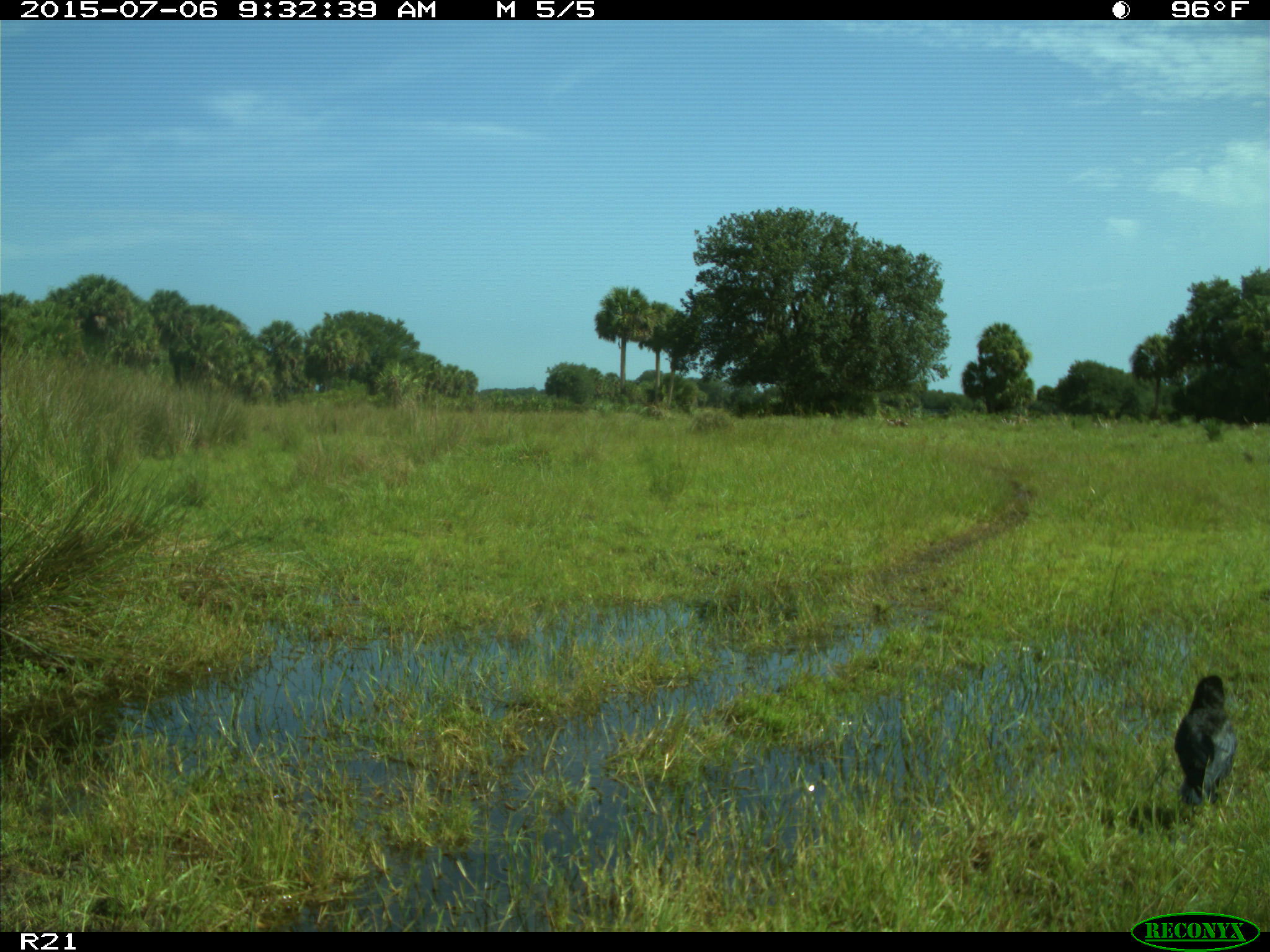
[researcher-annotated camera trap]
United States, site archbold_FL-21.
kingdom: Animalia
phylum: Chordata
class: Aves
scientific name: Aves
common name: birds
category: unidentified bird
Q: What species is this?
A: Unidentified bird (birds) (Aves).